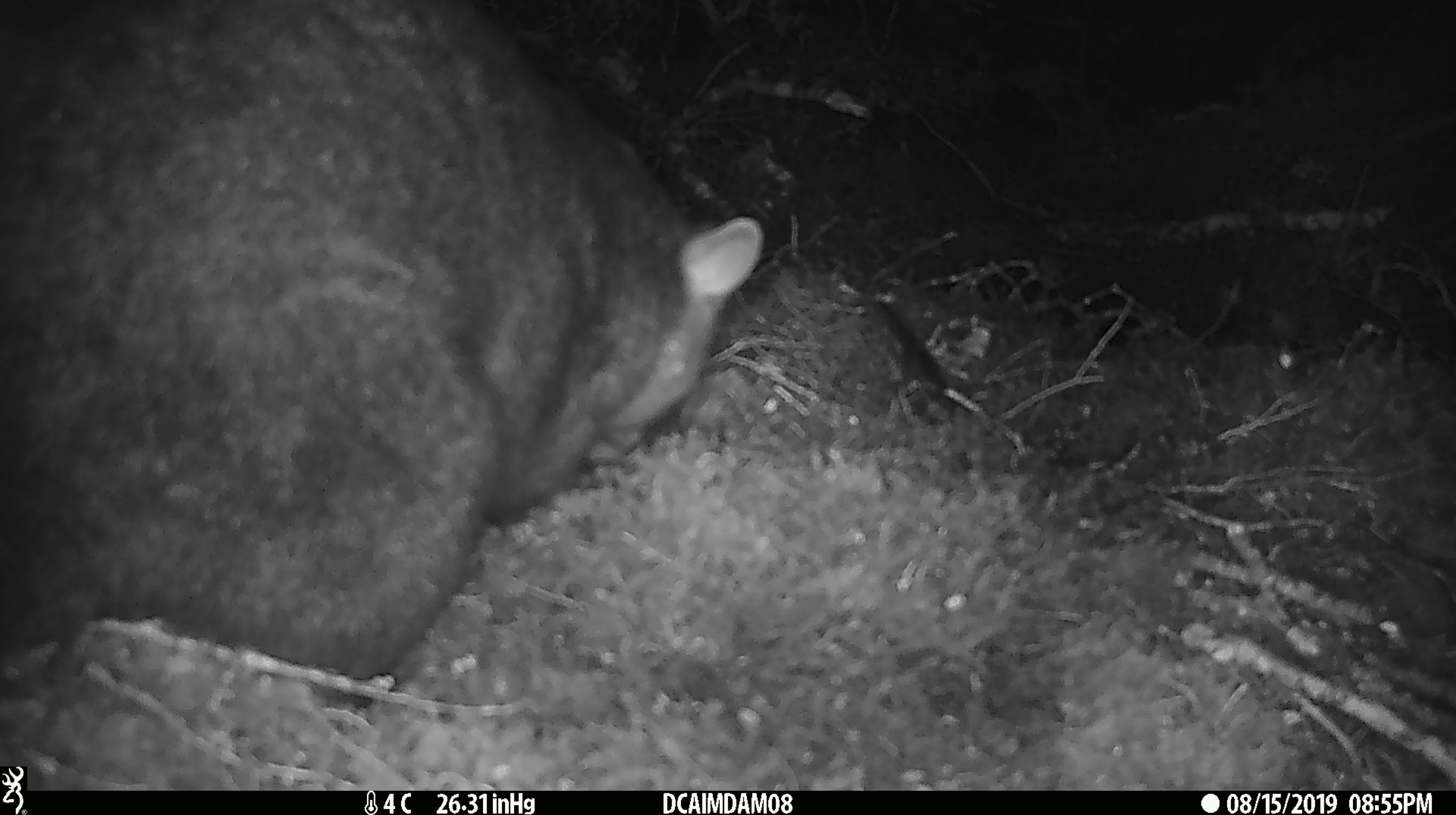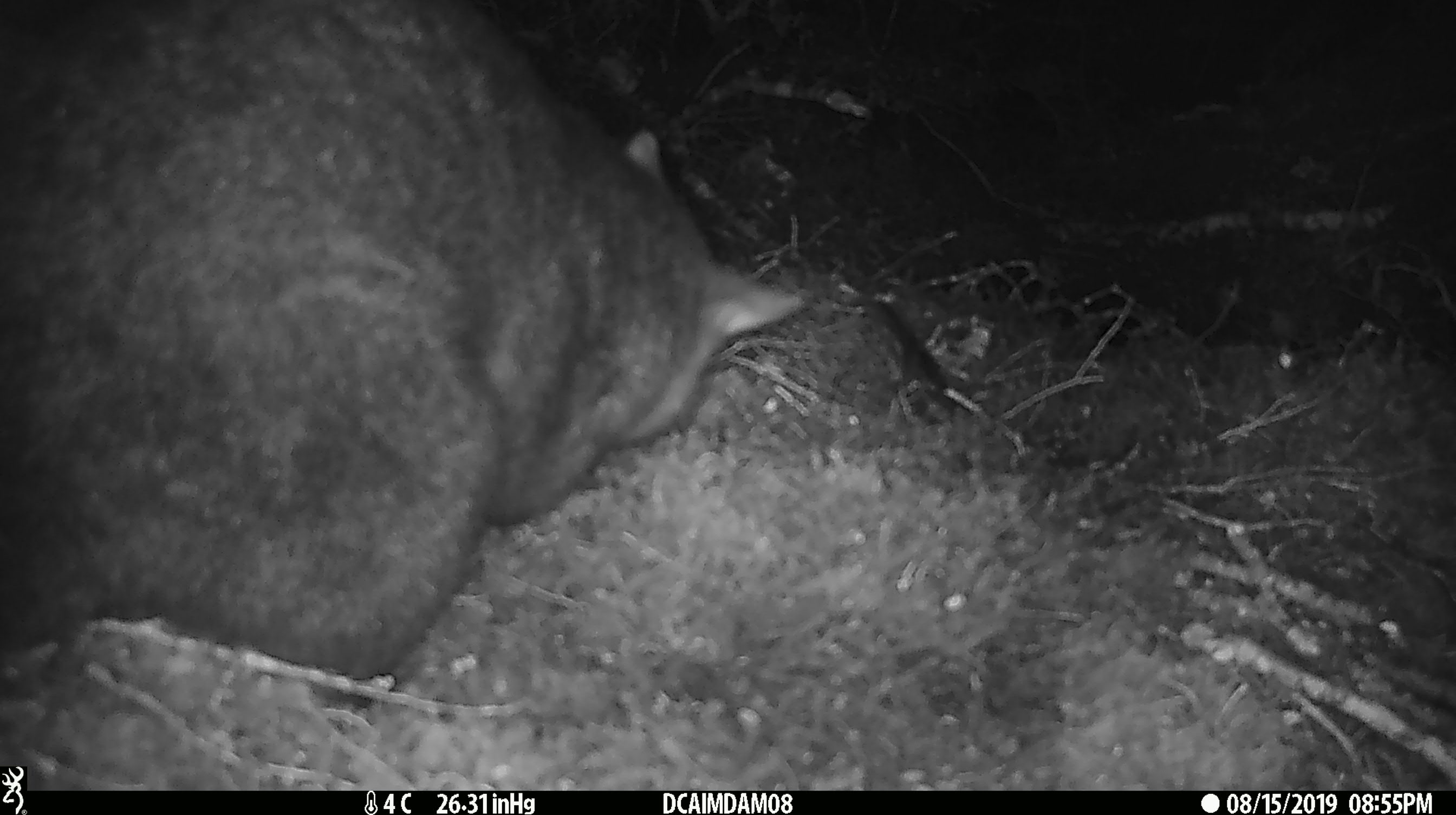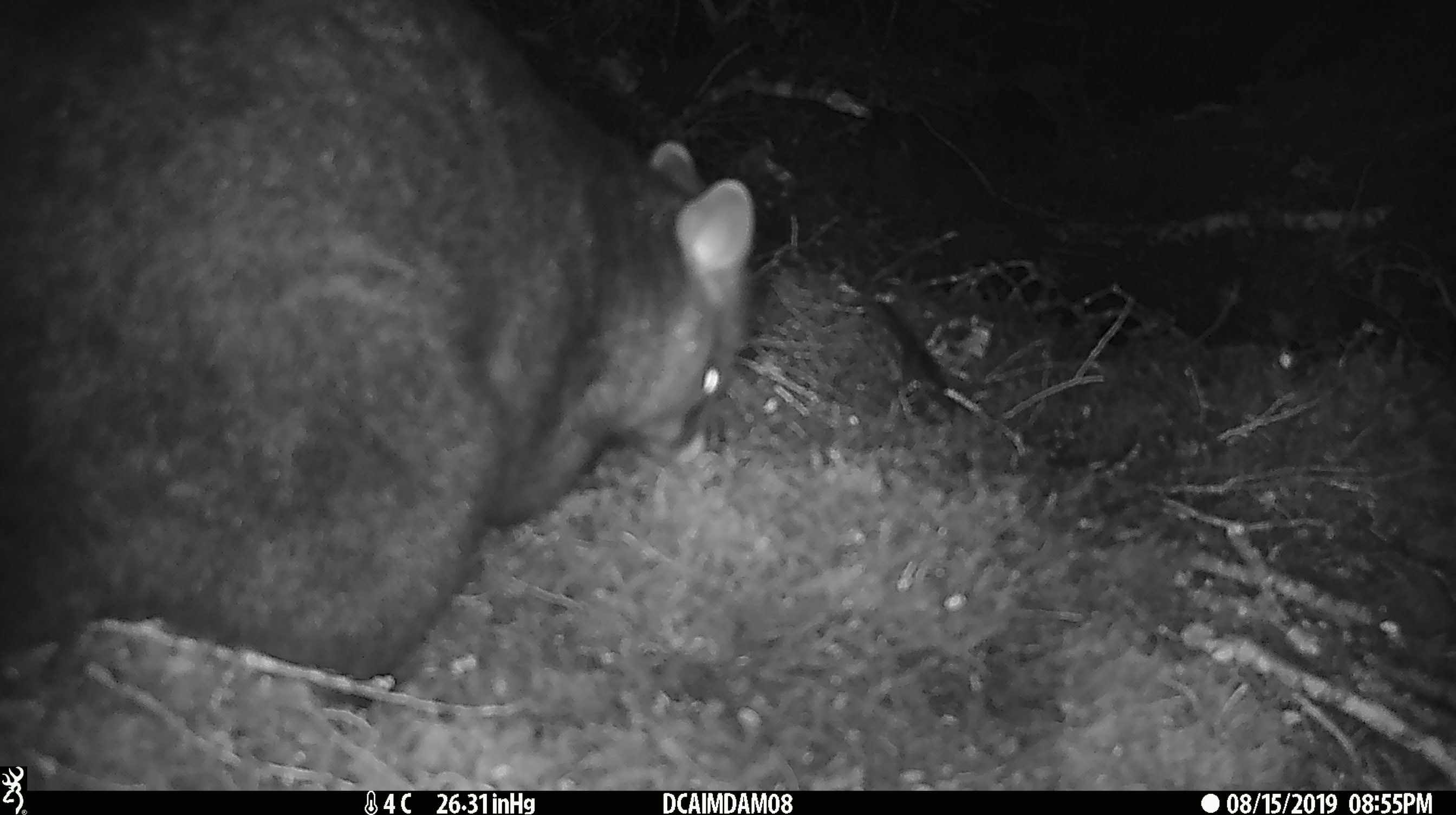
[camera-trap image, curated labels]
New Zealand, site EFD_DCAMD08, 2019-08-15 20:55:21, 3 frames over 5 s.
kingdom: Animalia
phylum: Chordata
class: Mammalia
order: Diprotodontia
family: Phalangeridae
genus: Trichosurus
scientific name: Trichosurus vulpecula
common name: common brushtail possum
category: possum